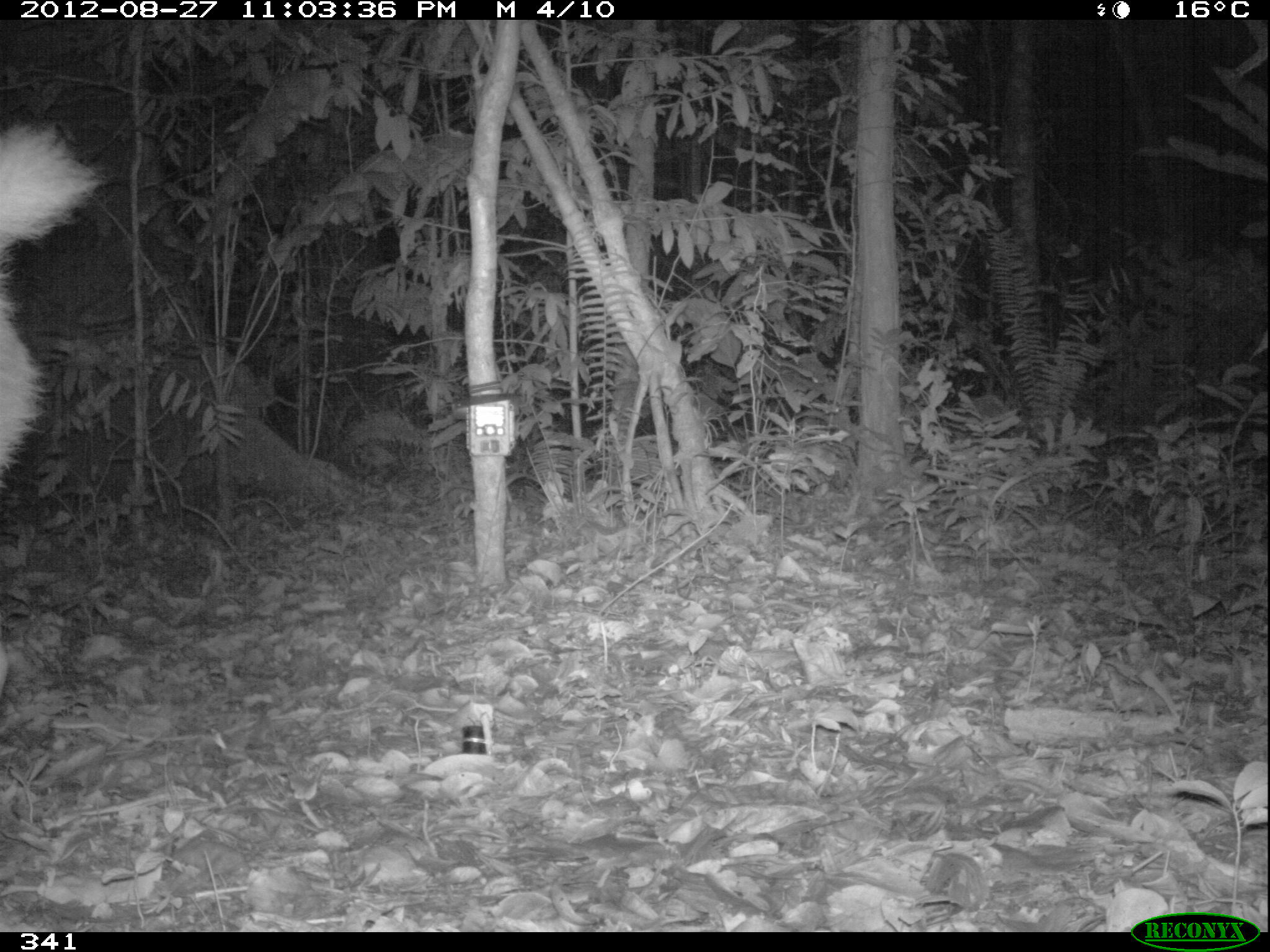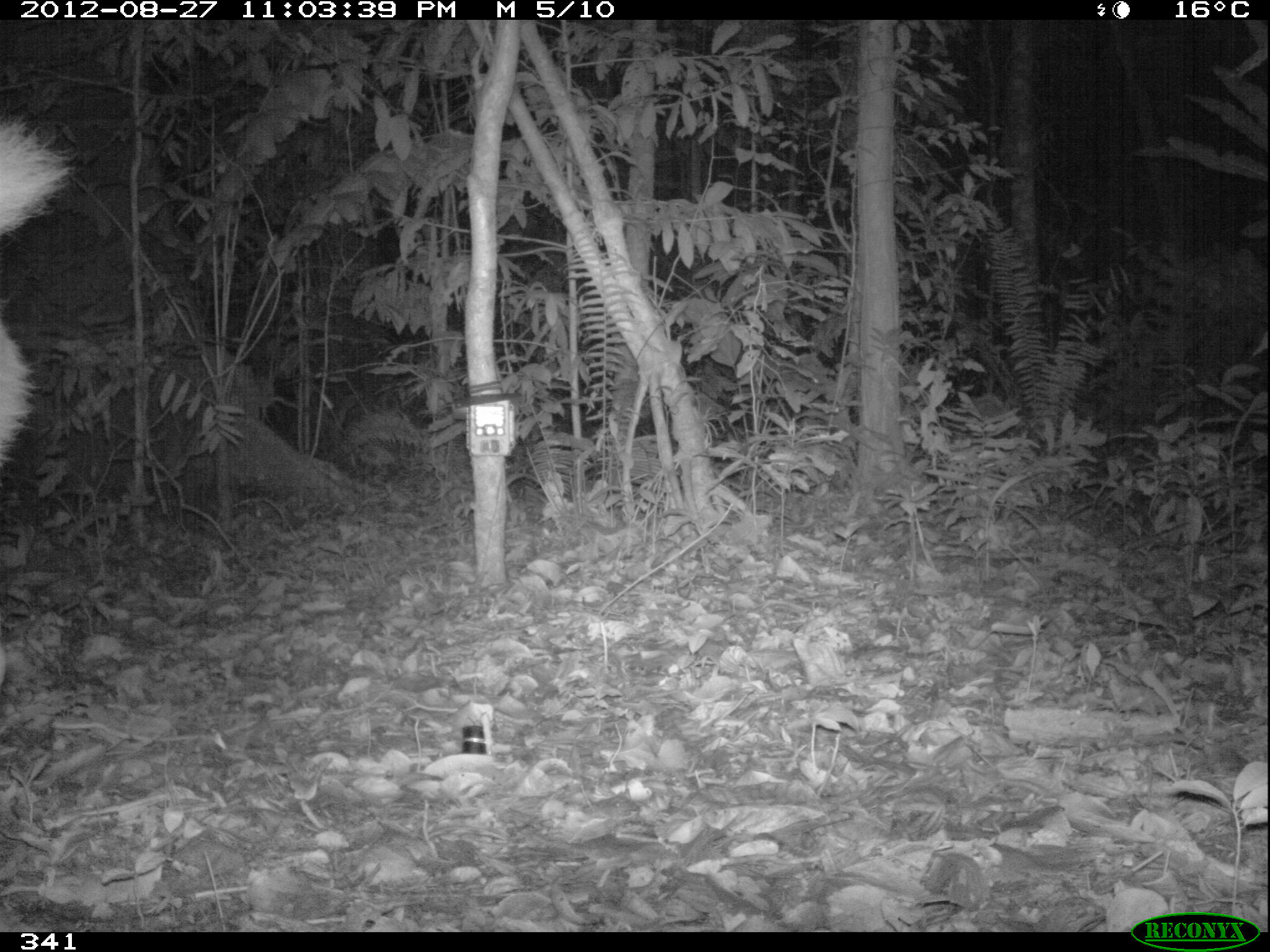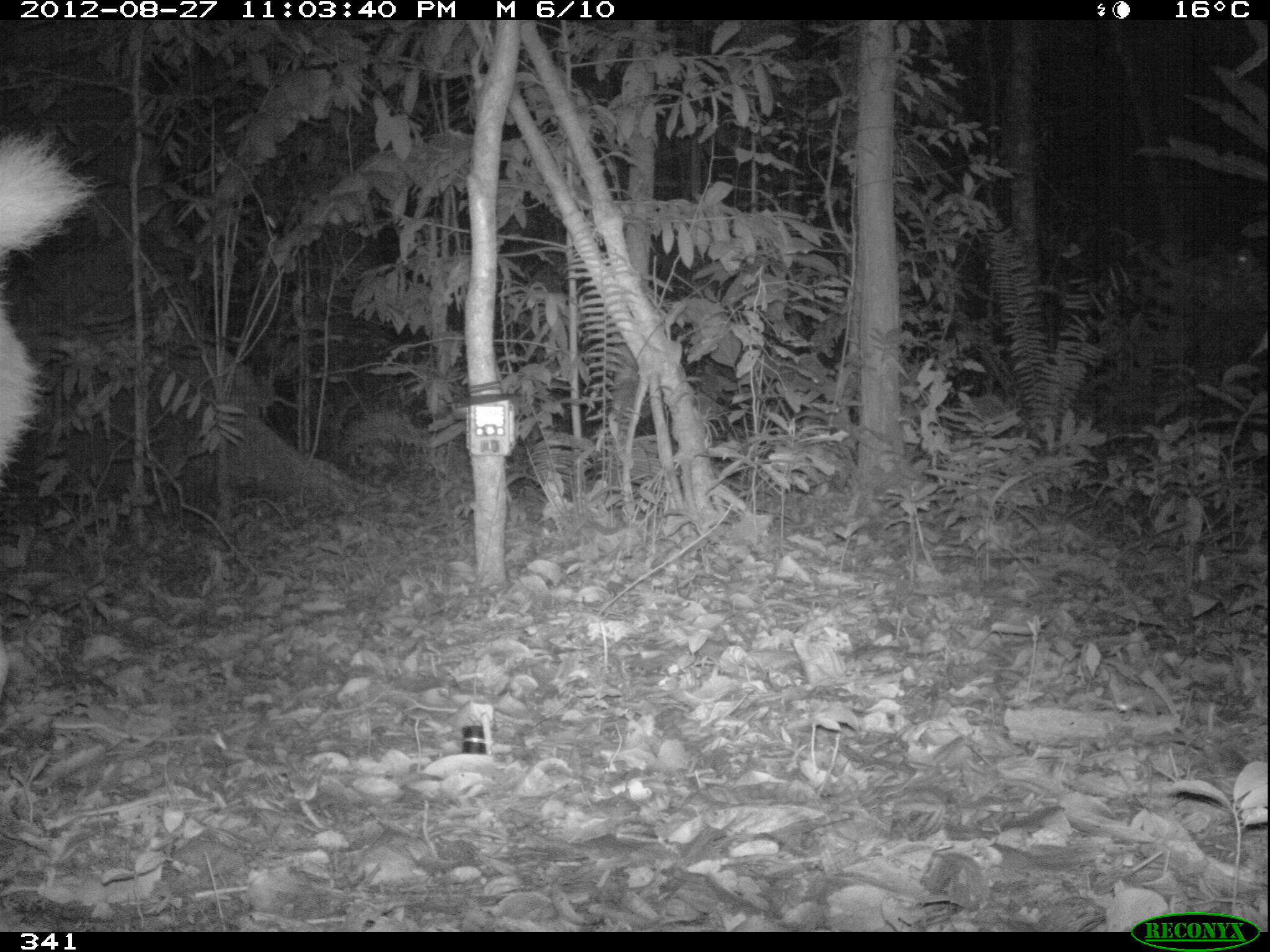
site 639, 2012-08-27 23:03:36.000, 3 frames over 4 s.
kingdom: Animalia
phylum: Chordata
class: Mammalia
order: Artiodactyla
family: Cervidae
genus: Mazama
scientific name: Mazama americana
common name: red brocket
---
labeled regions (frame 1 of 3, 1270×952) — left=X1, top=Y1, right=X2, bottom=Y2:
mazama americana: left=0, top=120, right=99, bottom=699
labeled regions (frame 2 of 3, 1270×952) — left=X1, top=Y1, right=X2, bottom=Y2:
mazama americana: left=0, top=118, right=68, bottom=687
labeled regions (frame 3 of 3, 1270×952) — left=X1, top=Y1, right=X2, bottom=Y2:
mazama americana: left=0, top=133, right=90, bottom=723